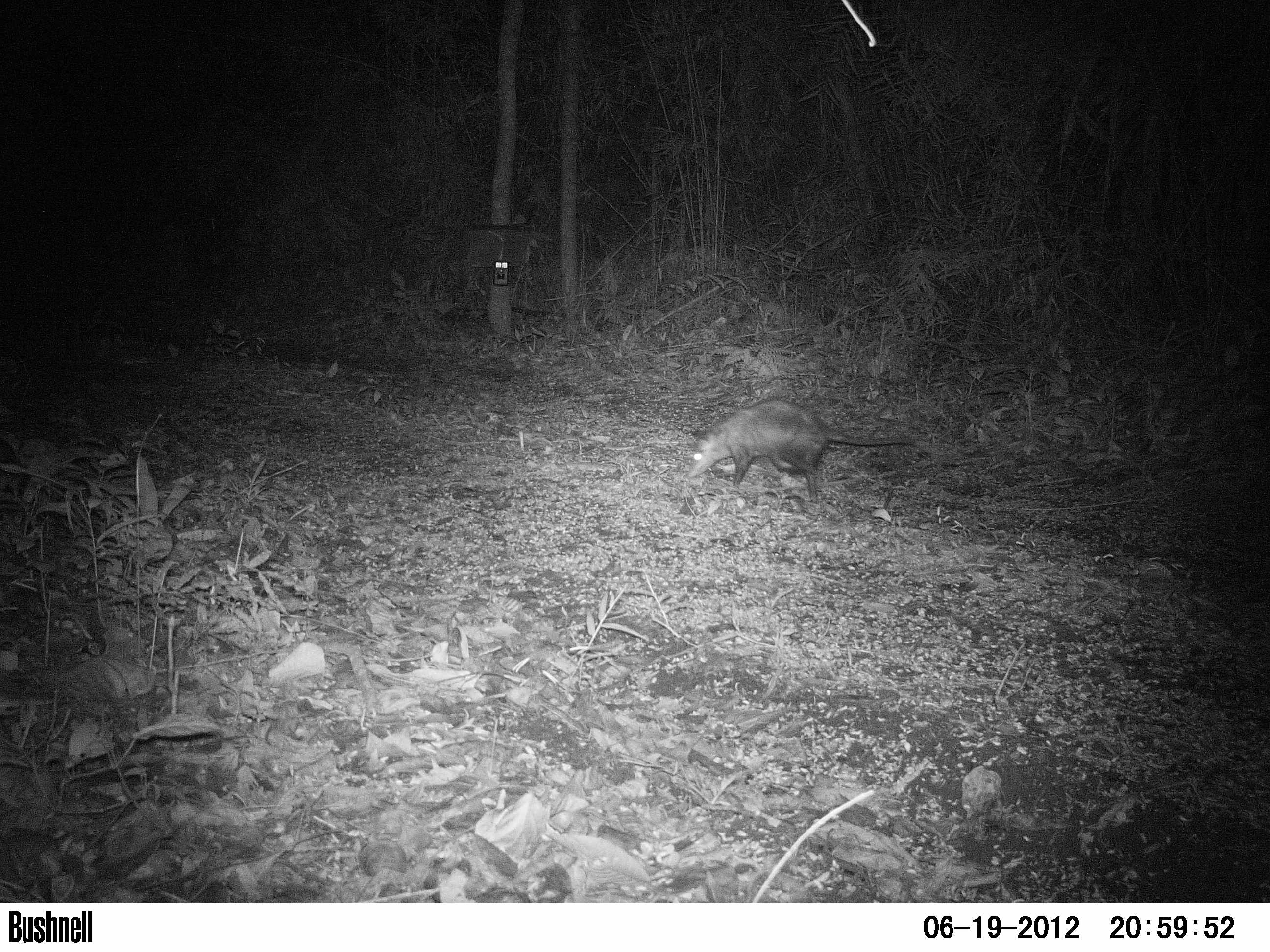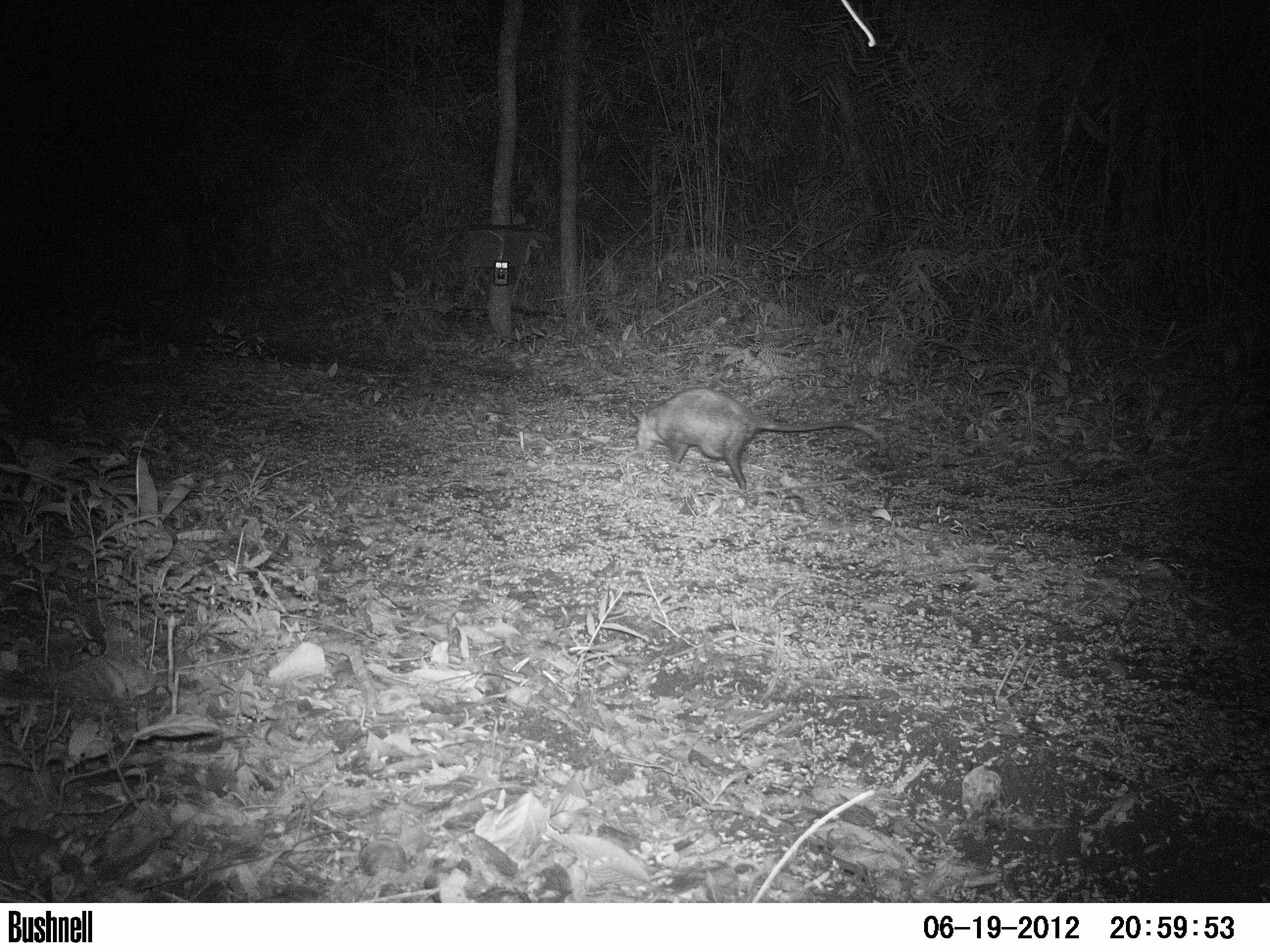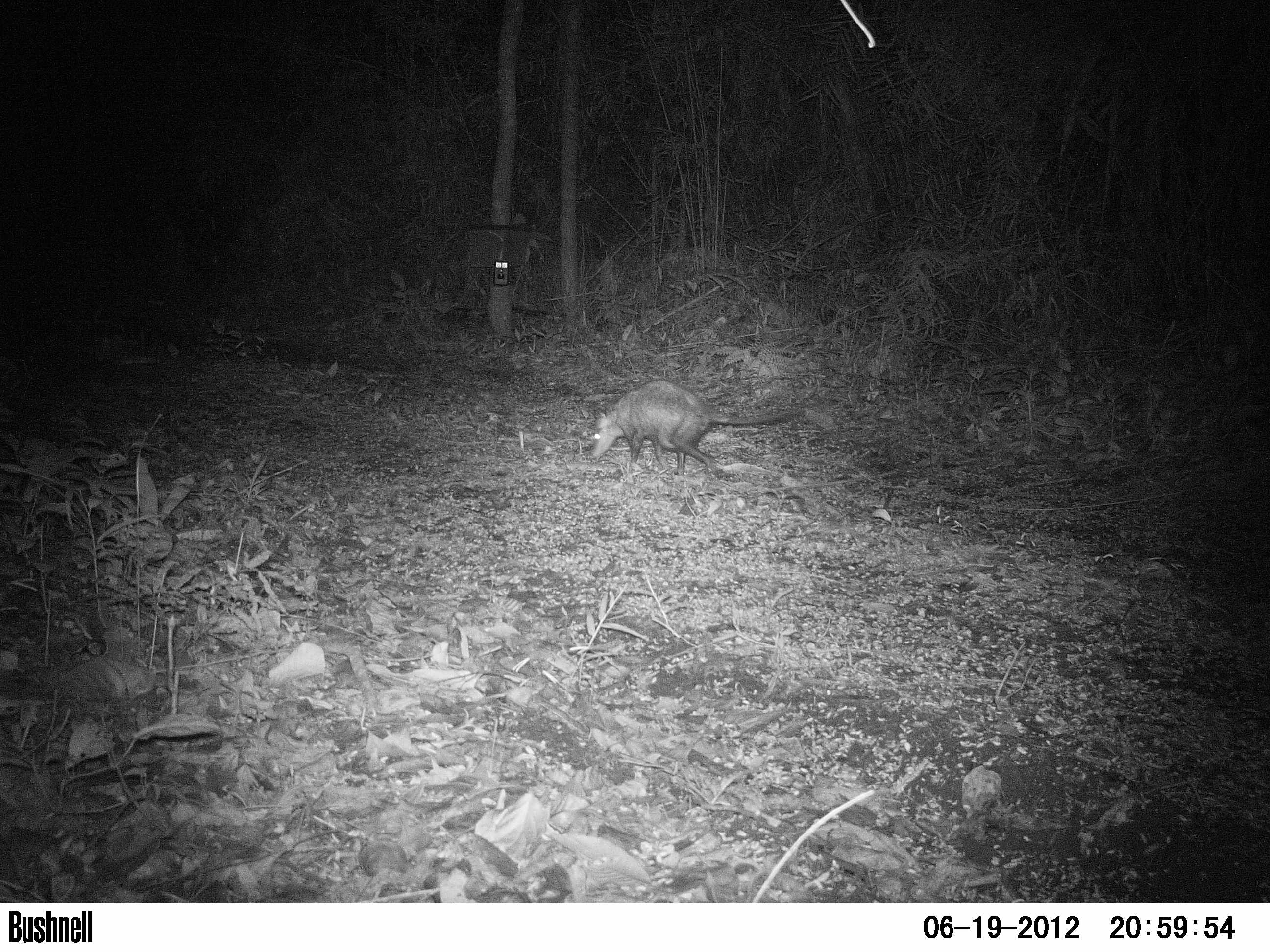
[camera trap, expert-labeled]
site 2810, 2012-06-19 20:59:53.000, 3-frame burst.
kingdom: Animalia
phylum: Chordata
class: Aves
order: Galliformes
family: Phasianidae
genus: Meleagris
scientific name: Meleagris ocellata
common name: ocellated turkey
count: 3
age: adult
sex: female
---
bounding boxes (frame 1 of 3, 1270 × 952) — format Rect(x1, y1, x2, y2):
meleagris ocellata: Rect(683, 398, 918, 503)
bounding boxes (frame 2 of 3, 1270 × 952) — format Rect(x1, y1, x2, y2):
meleagris ocellata: Rect(627, 384, 885, 492)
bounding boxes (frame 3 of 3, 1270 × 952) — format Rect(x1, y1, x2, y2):
meleagris ocellata: Rect(588, 378, 806, 476)